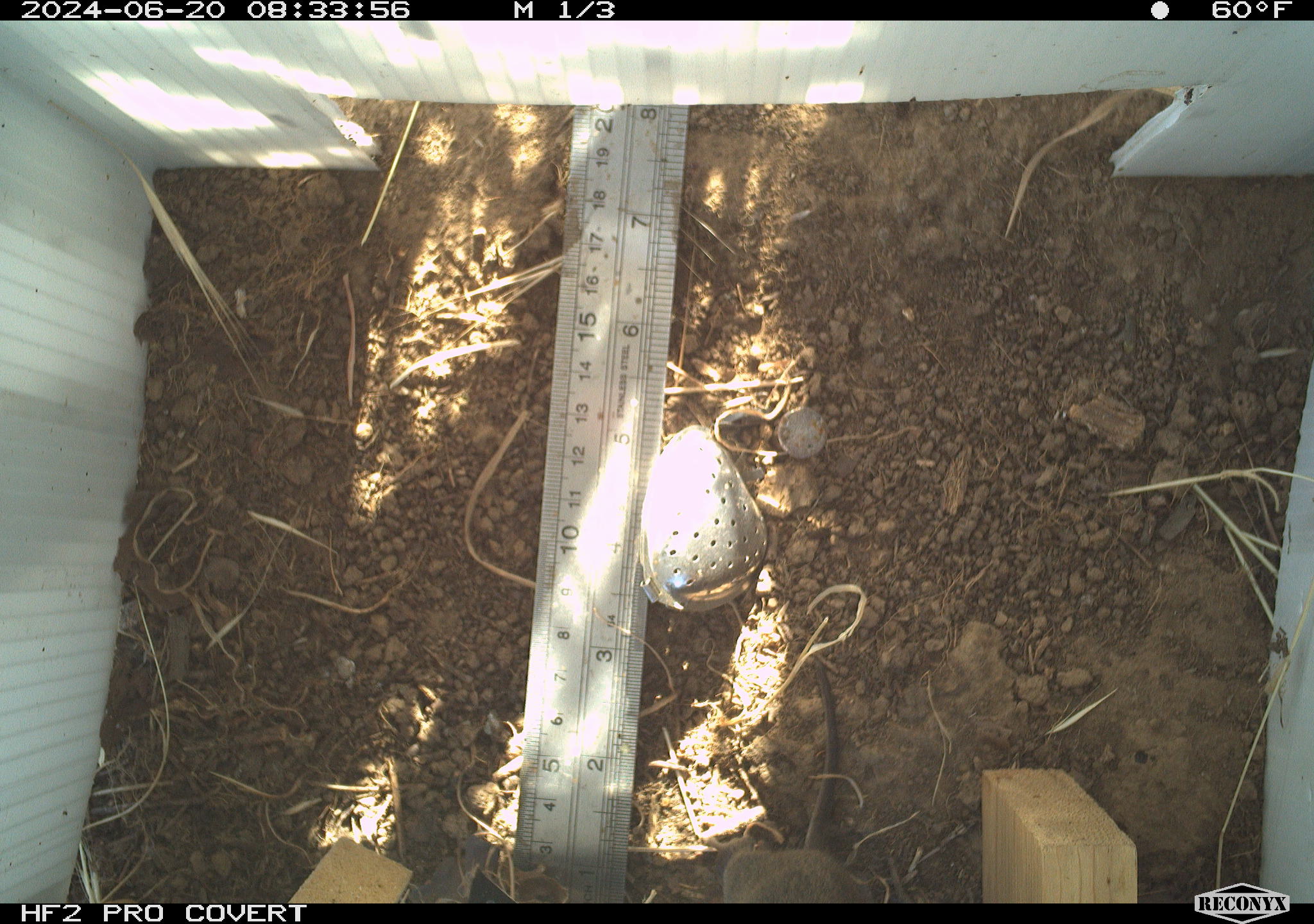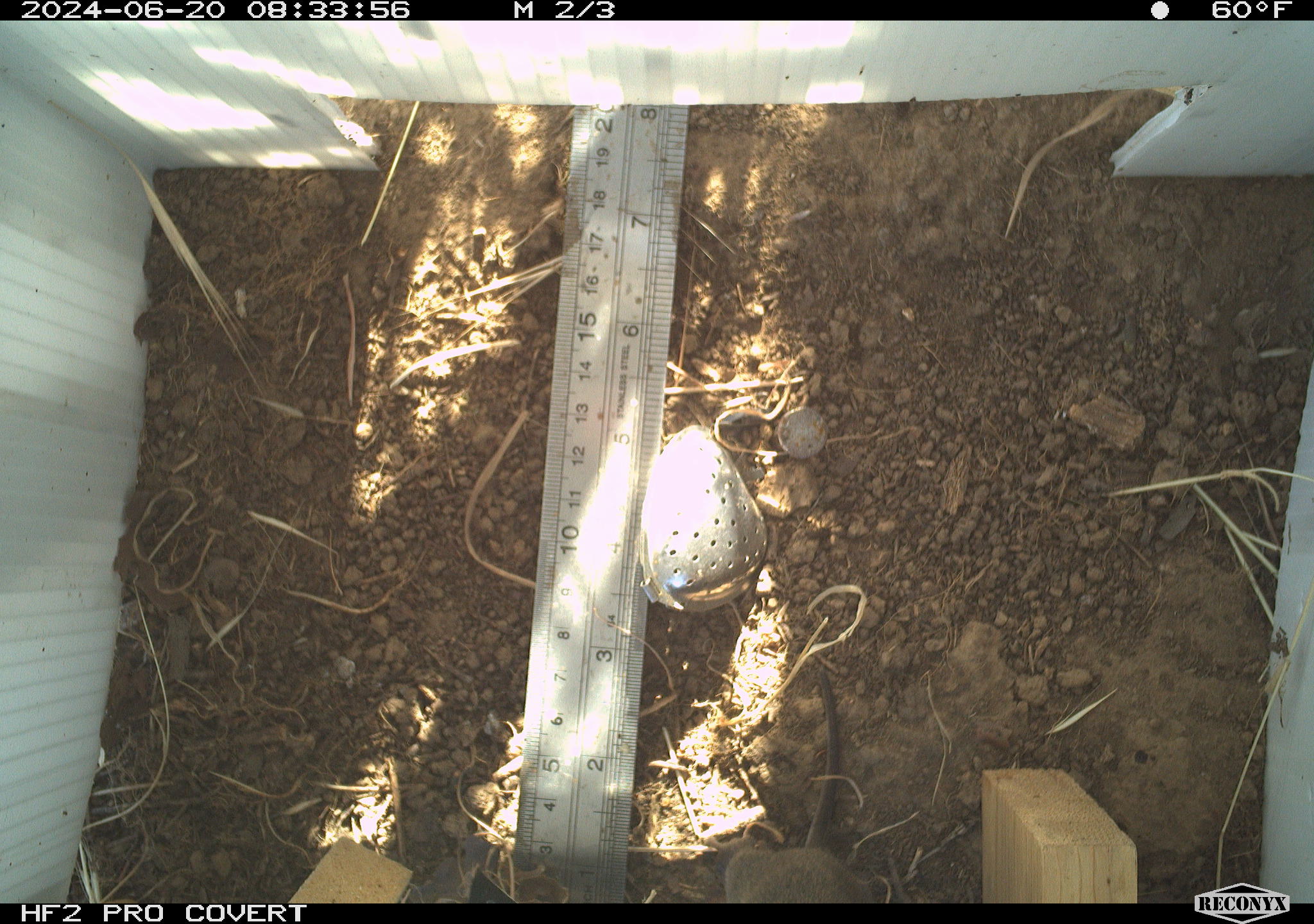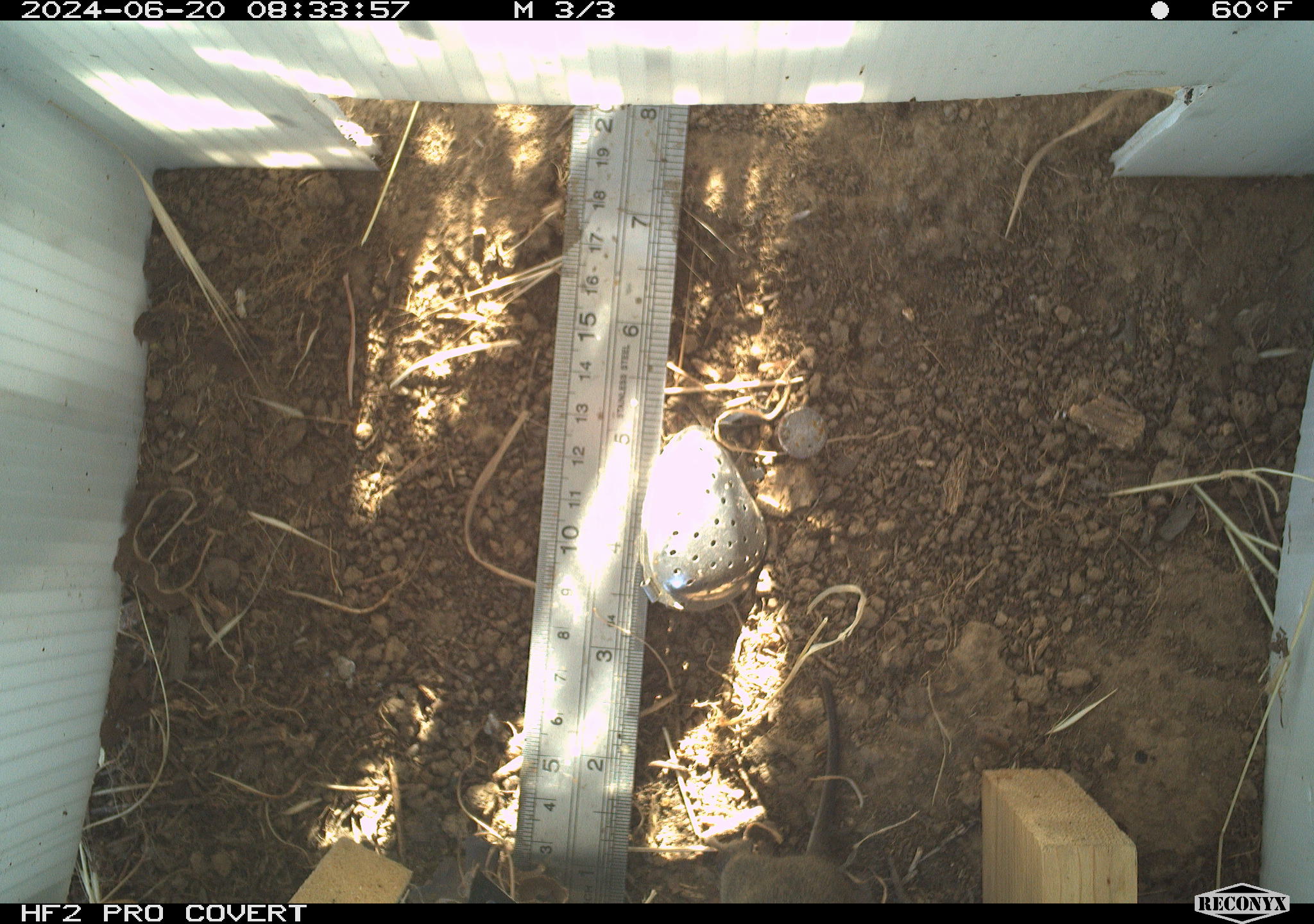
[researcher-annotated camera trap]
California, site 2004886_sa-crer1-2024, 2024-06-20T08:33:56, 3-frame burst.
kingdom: Animalia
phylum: Chordata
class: Mammalia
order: Rodentia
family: Cricetidae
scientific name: Arvicolinae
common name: voles, lemmings, and muskrats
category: arvicolinae subfamily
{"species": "arvicolinae subfamily (voles, lemmings, and muskrats) (Arvicolinae)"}